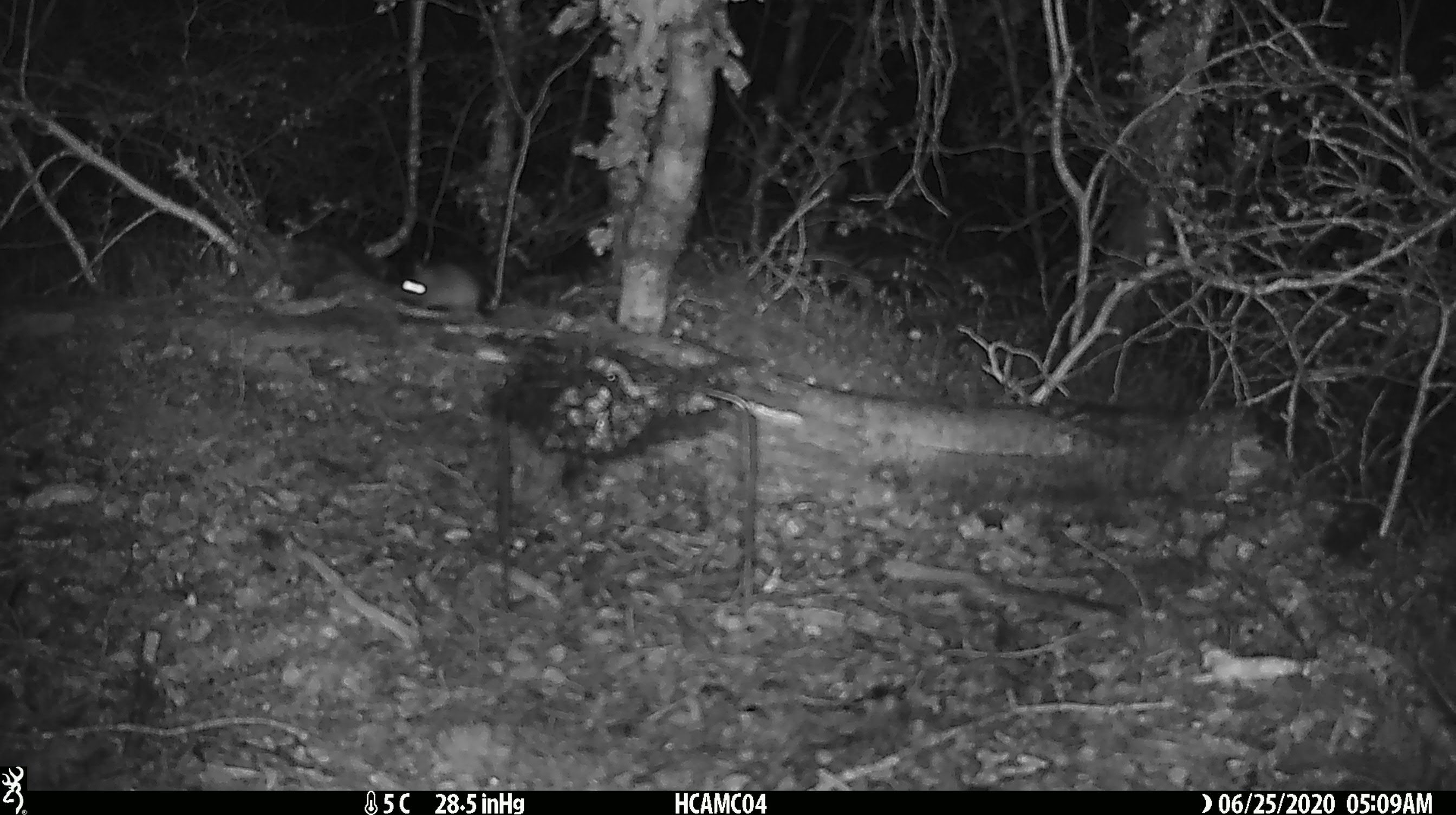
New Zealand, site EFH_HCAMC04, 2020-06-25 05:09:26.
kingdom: Animalia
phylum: Chordata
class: Mammalia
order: Rodentia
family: Muridae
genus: Mus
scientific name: Mus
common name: mouse